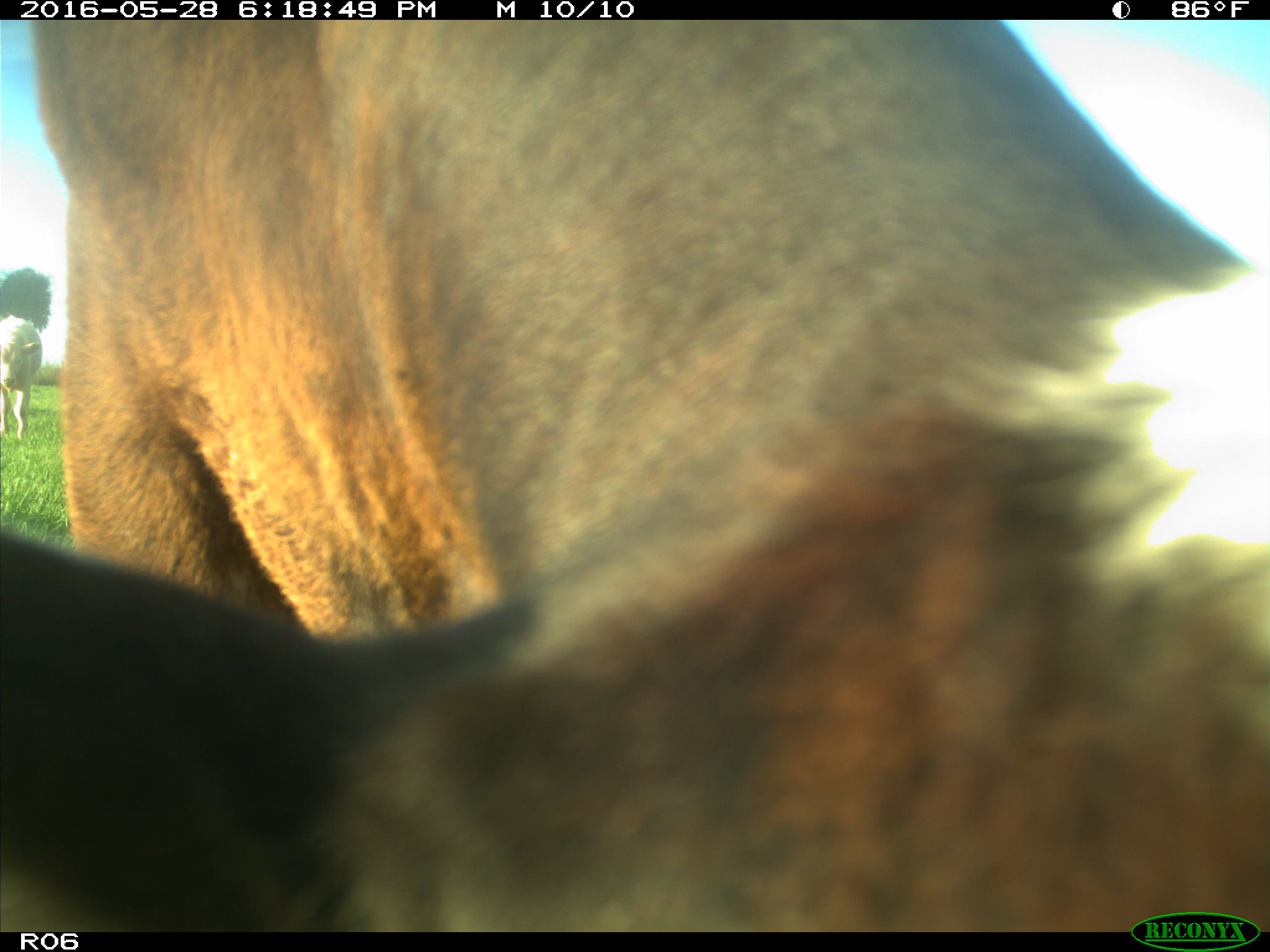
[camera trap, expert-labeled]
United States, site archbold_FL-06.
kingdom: Animalia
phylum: Chordata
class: Mammalia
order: Artiodactyla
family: Bovidae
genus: Bos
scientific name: Bos taurus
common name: domestic cow